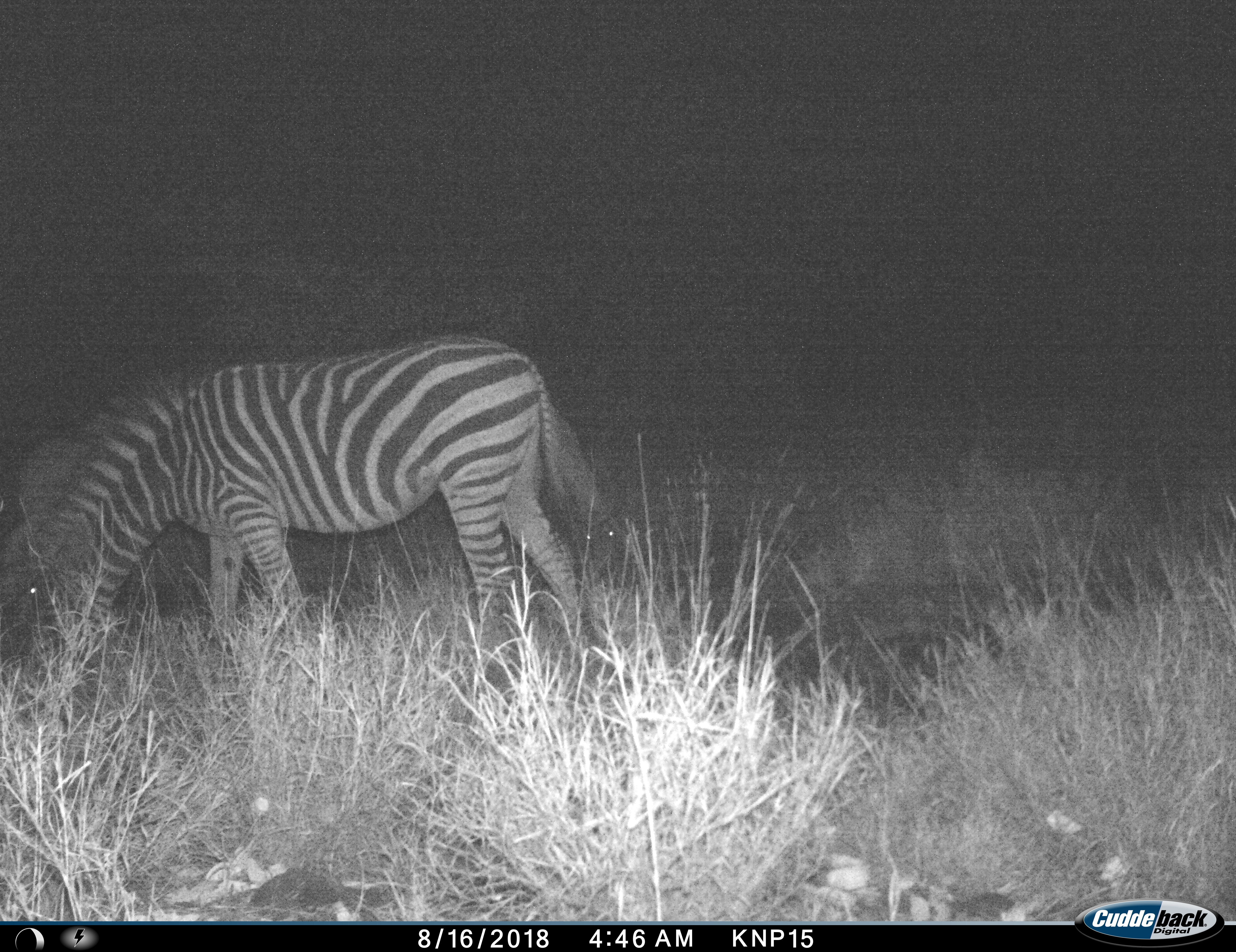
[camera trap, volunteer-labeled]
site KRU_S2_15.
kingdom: Animalia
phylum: Chordata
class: Mammalia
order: Perissodactyla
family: Equidae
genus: Equus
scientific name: Equus quagga burchellii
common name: burchell's zebra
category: zebraburchells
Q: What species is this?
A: Zebraburchells (burchell's zebra) (Equus quagga burchellii).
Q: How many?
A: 1.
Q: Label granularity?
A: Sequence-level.